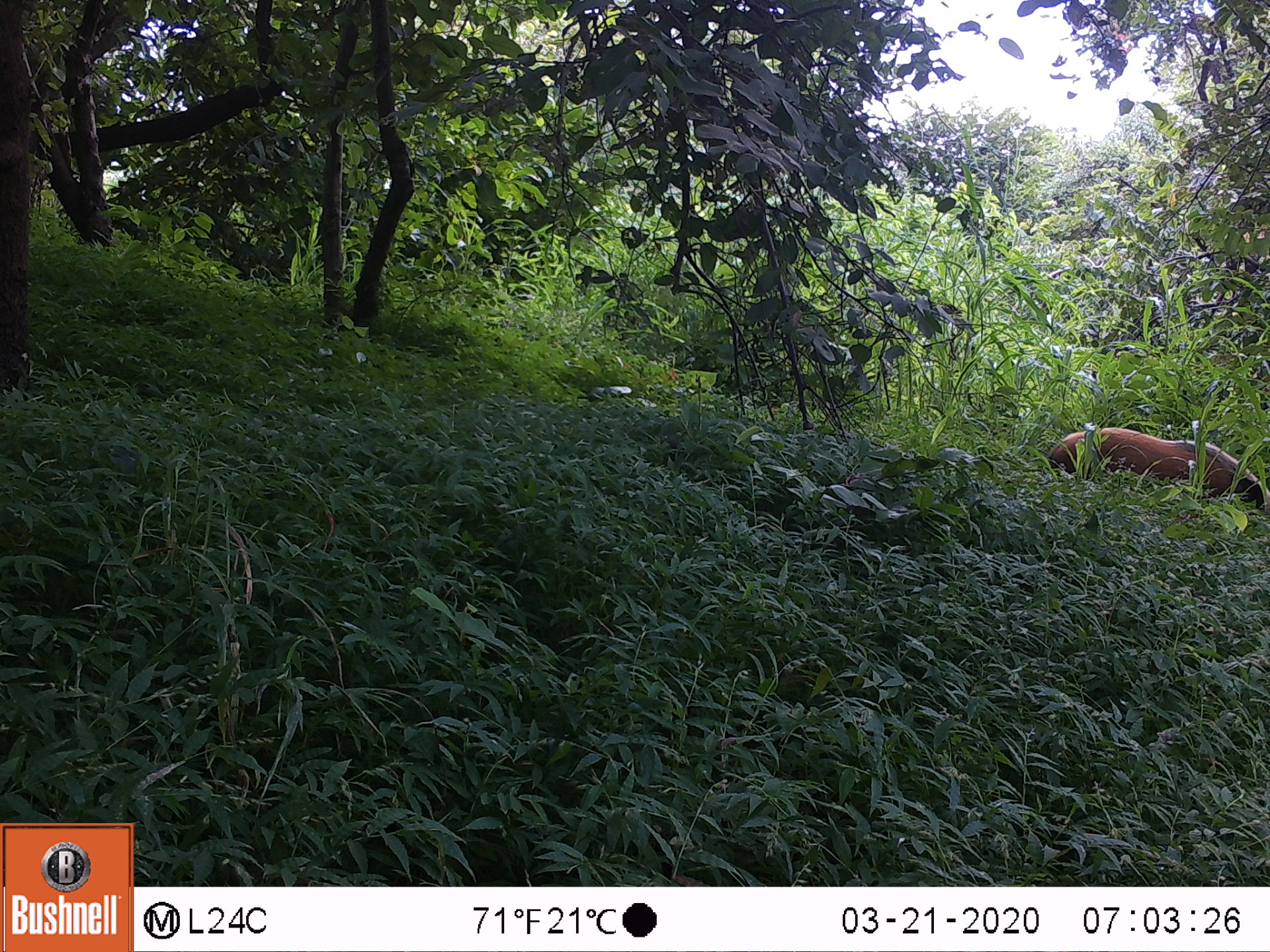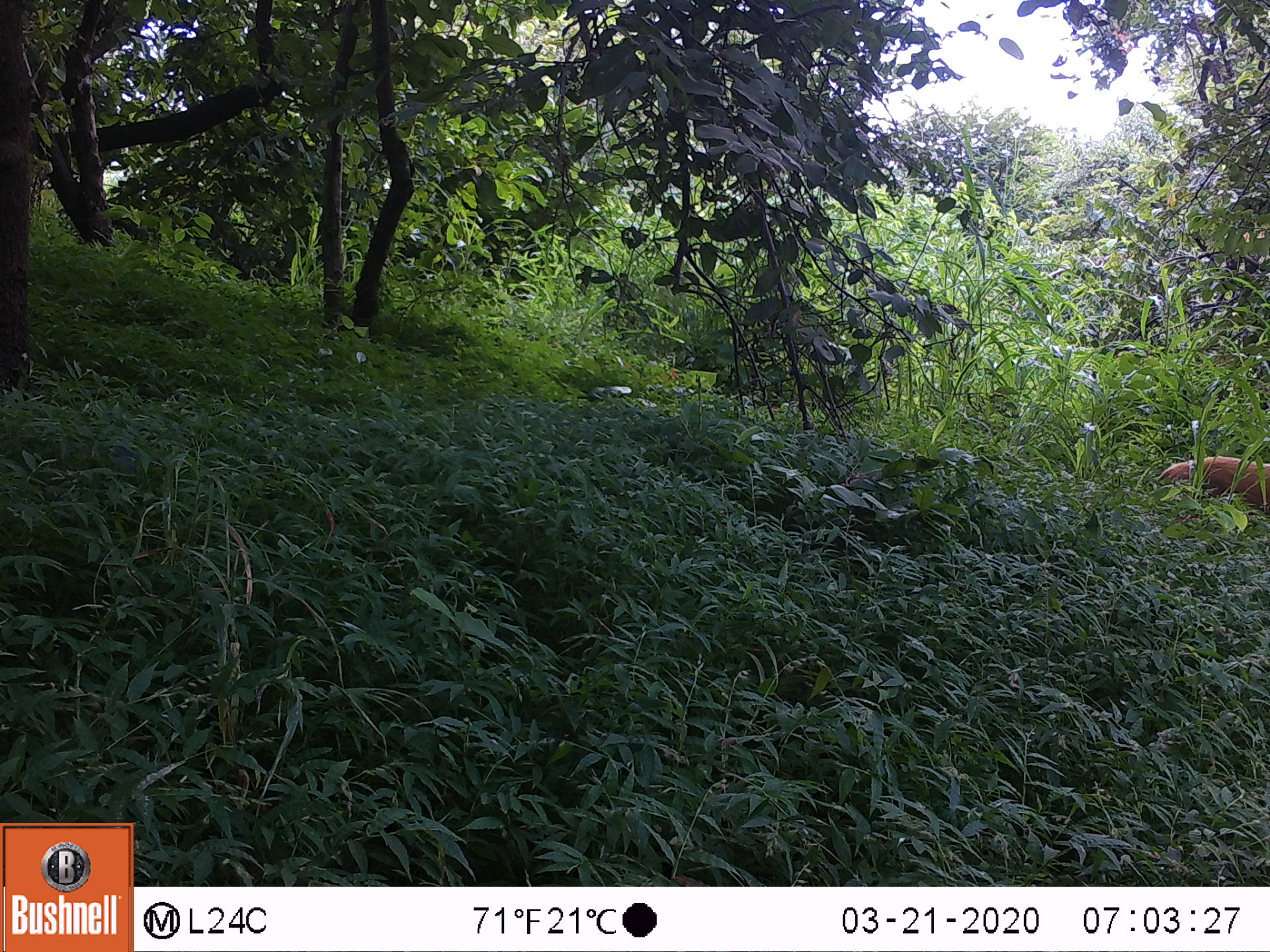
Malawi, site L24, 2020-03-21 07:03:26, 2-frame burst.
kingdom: Animalia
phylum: Chordata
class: Mammalia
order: Artiodactyla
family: Suidae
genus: Potamochoerus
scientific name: Potamochoerus larvatus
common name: bushpig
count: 1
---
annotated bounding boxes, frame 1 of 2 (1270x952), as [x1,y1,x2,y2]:
bushpig: [1041,420,1263,514]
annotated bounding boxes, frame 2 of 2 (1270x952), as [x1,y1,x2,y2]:
bushpig: [1154,445,1263,513]